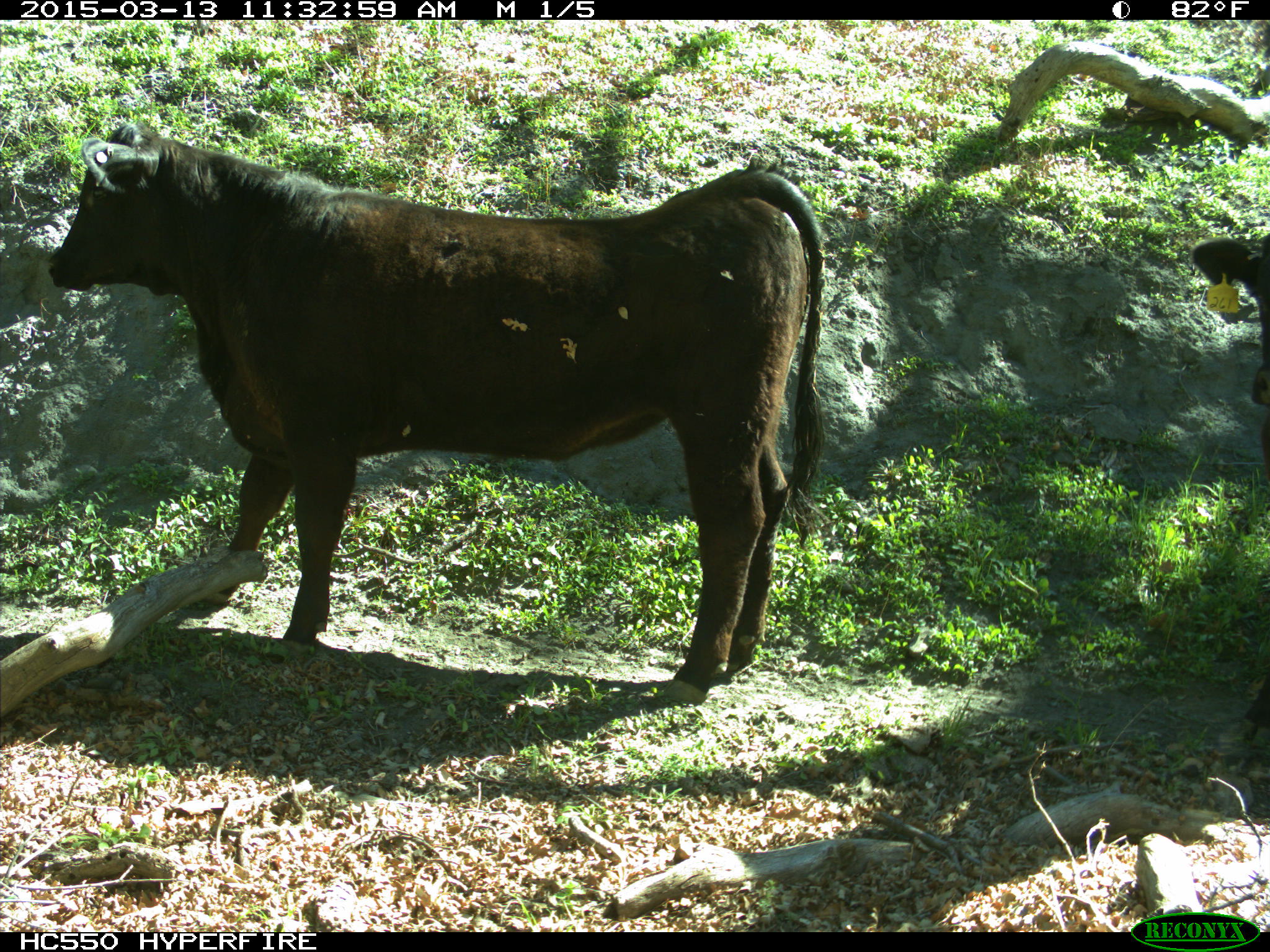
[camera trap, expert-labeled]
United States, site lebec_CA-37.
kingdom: Animalia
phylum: Chordata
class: Mammalia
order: Artiodactyla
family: Bovidae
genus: Bos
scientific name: Bos taurus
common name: domestic cow